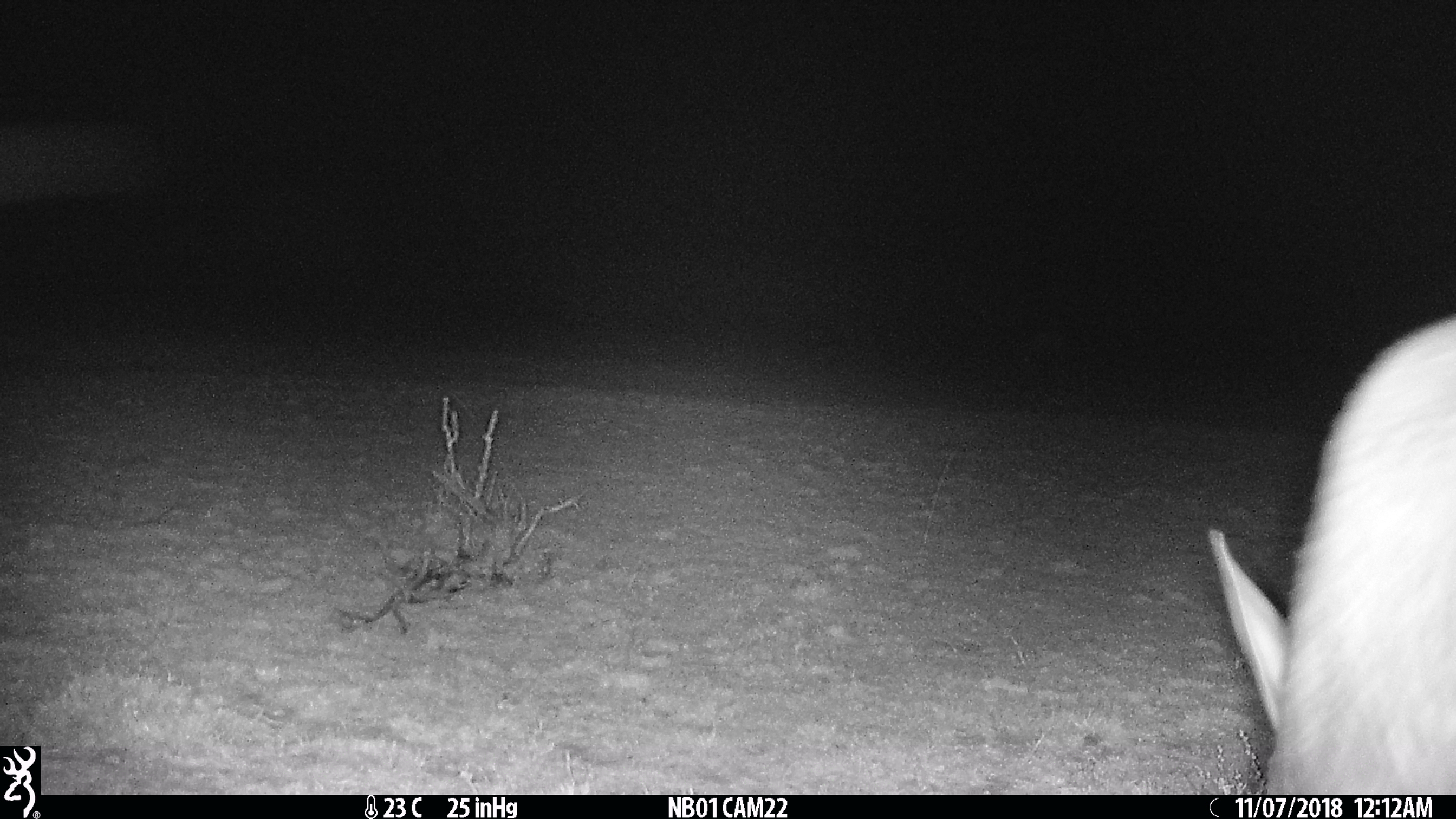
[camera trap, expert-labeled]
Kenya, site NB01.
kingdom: Animalia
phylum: Chordata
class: Mammalia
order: Tubulidentata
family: Orycteropodidae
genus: Orycteropus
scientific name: Orycteropus afer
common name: aardvark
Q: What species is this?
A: Aardvark (Orycteropus afer).